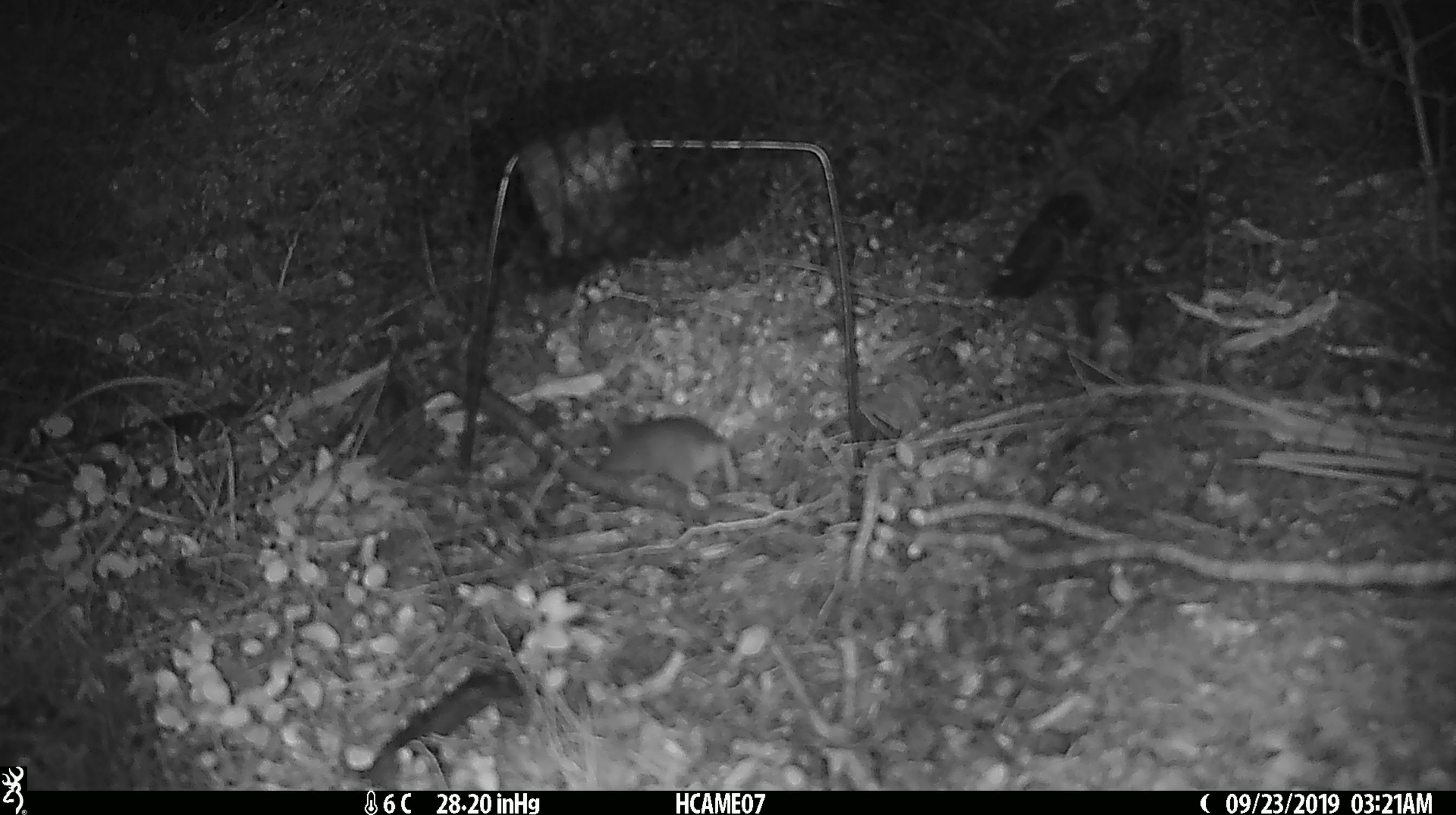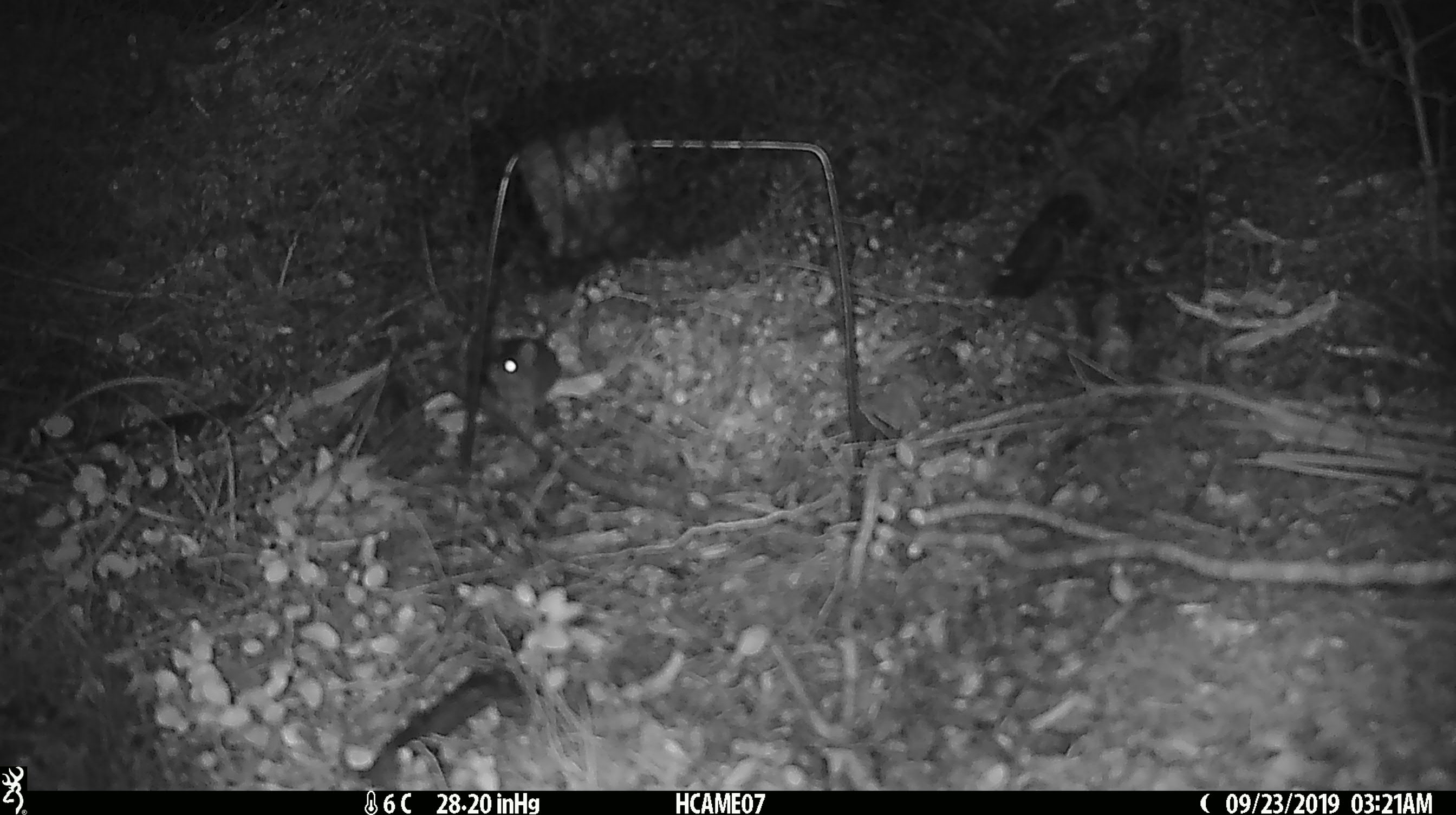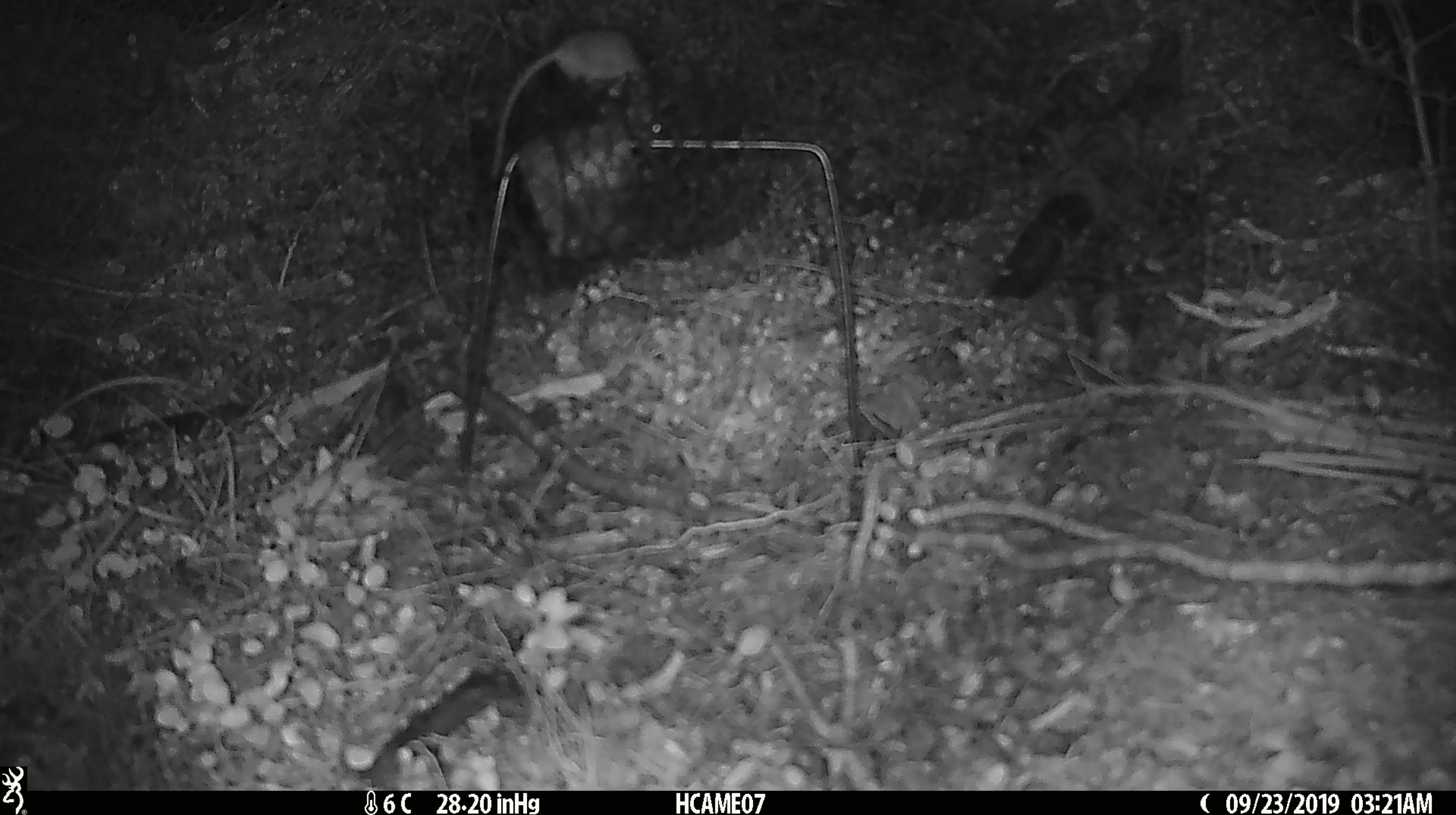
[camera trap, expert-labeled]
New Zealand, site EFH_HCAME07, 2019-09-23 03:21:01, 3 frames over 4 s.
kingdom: Animalia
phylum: Chordata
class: Mammalia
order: Rodentia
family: Muridae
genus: Mus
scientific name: Mus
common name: mouse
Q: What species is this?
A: Mouse (Mus).